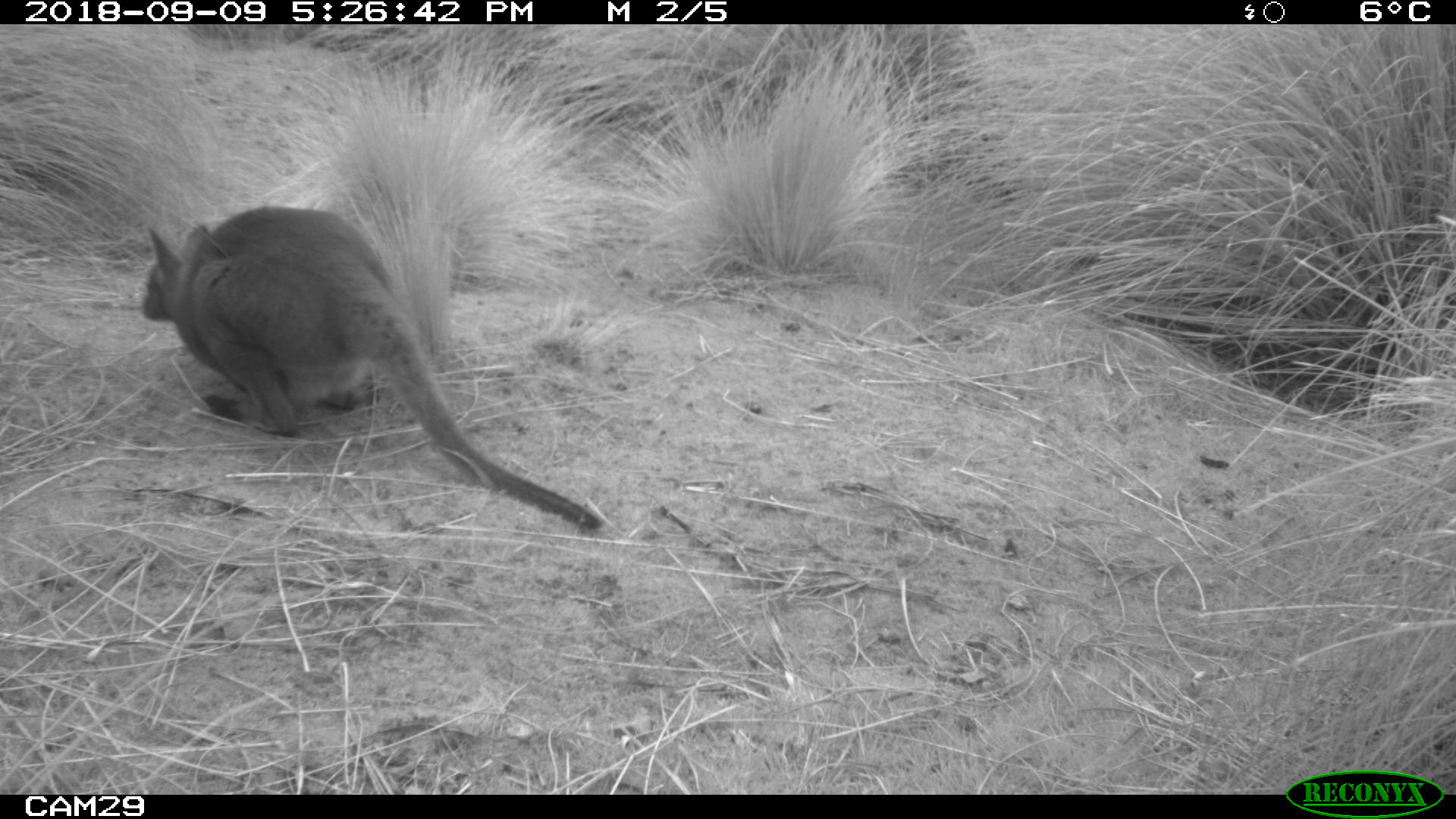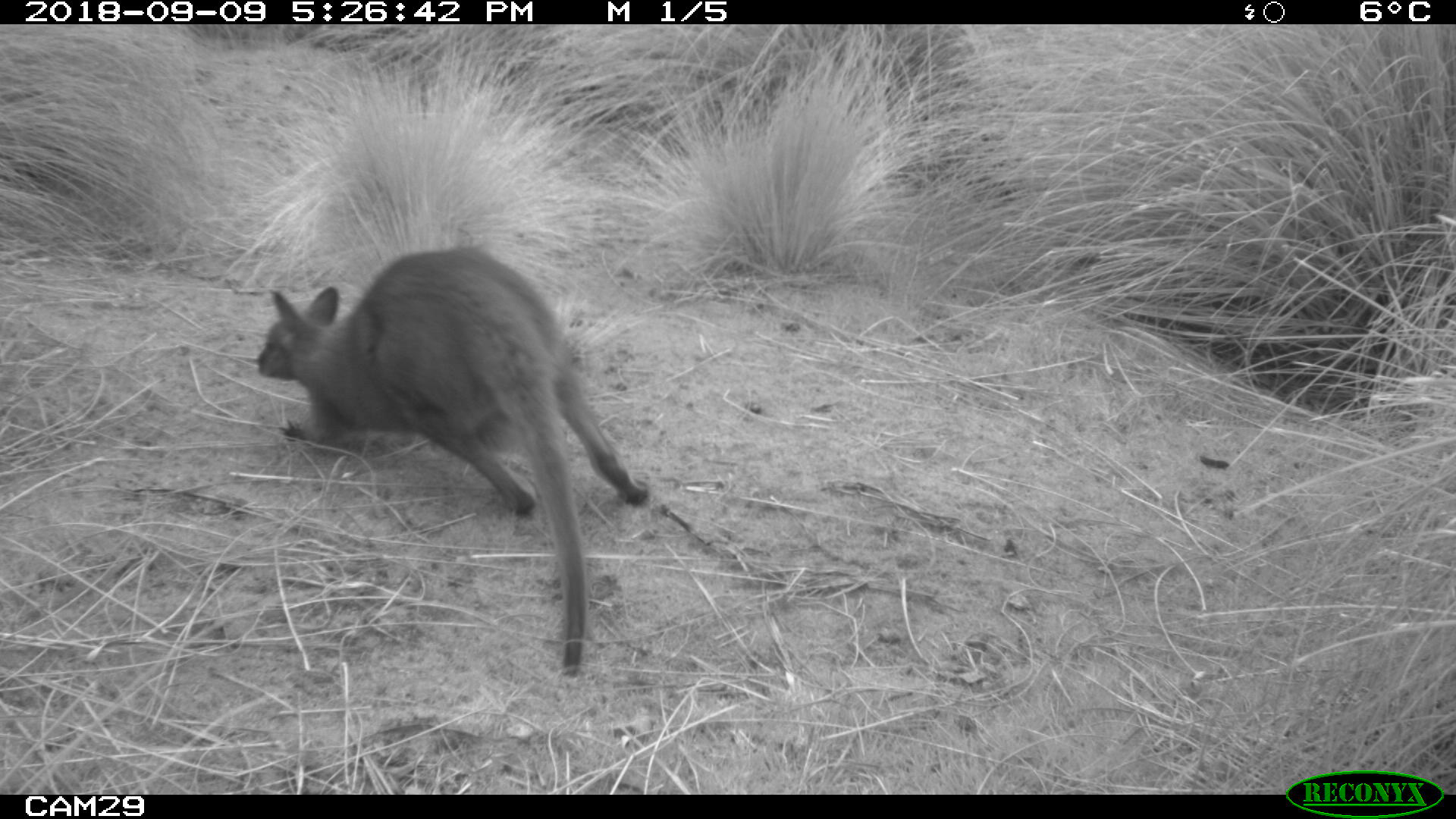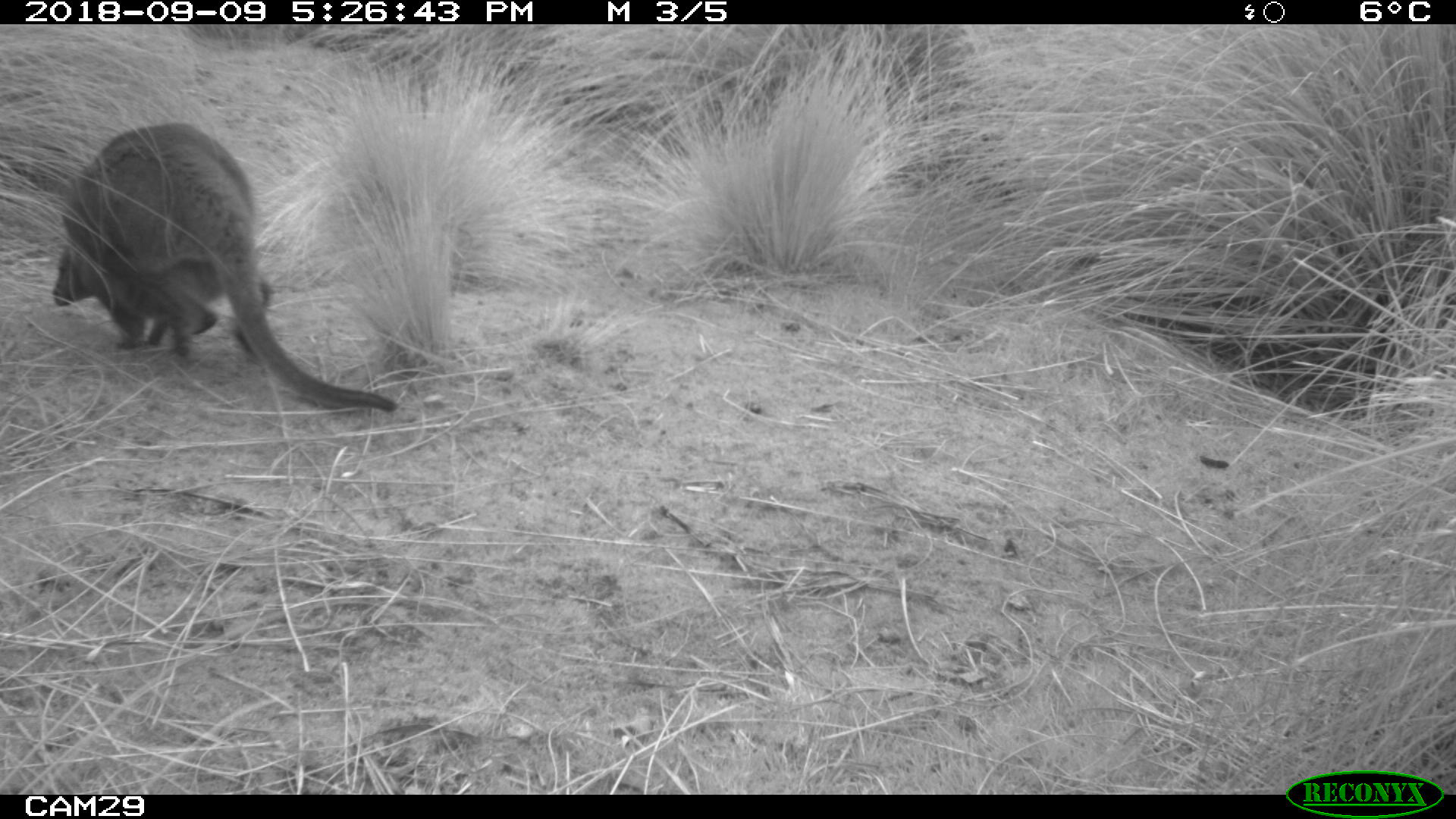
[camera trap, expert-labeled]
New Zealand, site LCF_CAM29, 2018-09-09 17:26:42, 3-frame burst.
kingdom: Animalia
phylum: Chordata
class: Mammalia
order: Diprotodontia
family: Macropodidae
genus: Notamacropus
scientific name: Notamacropus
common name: wallaby